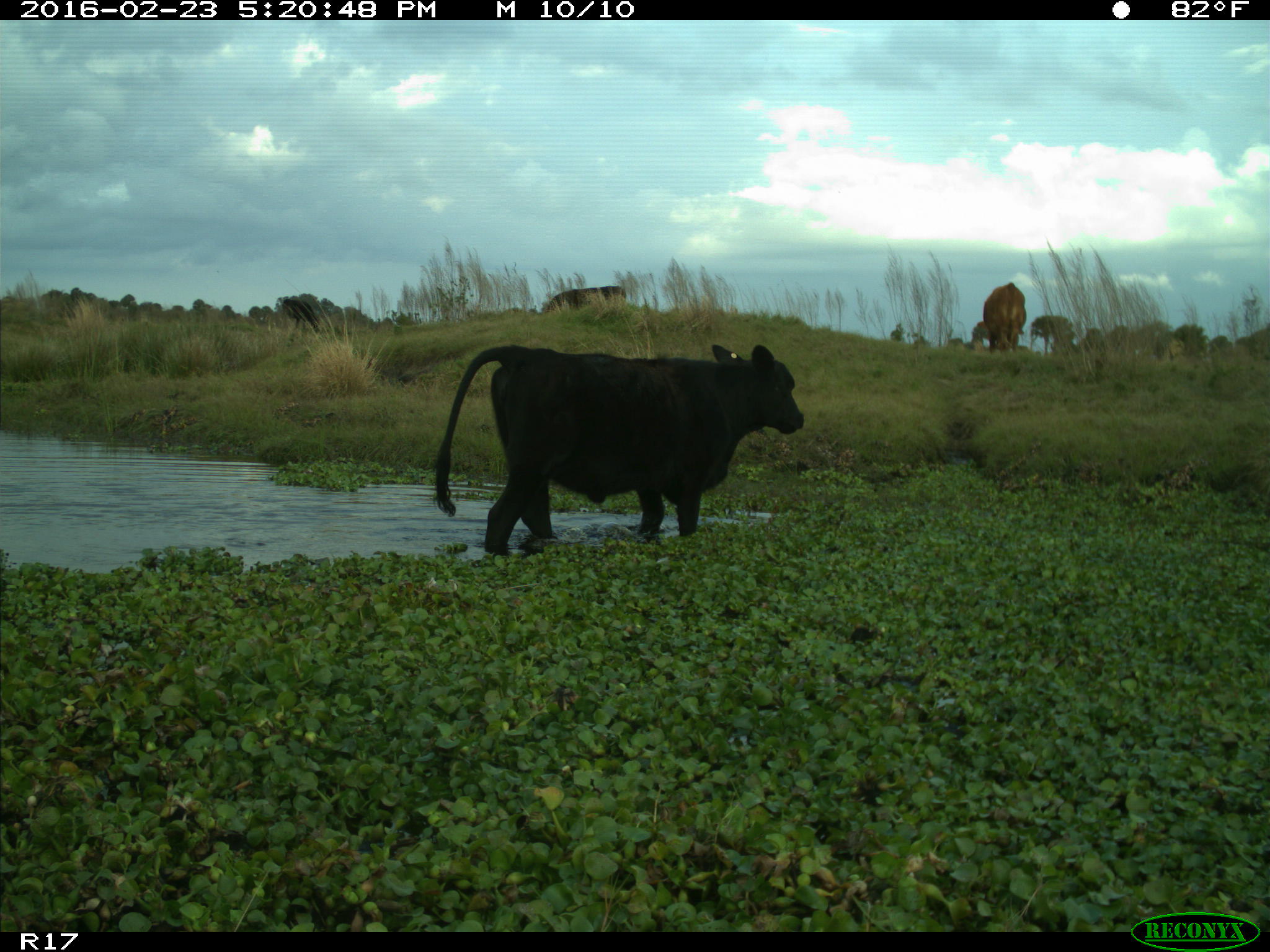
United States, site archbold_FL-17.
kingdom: Animalia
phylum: Chordata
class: Mammalia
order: Artiodactyla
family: Bovidae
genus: Bos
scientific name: Bos taurus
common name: domestic cow